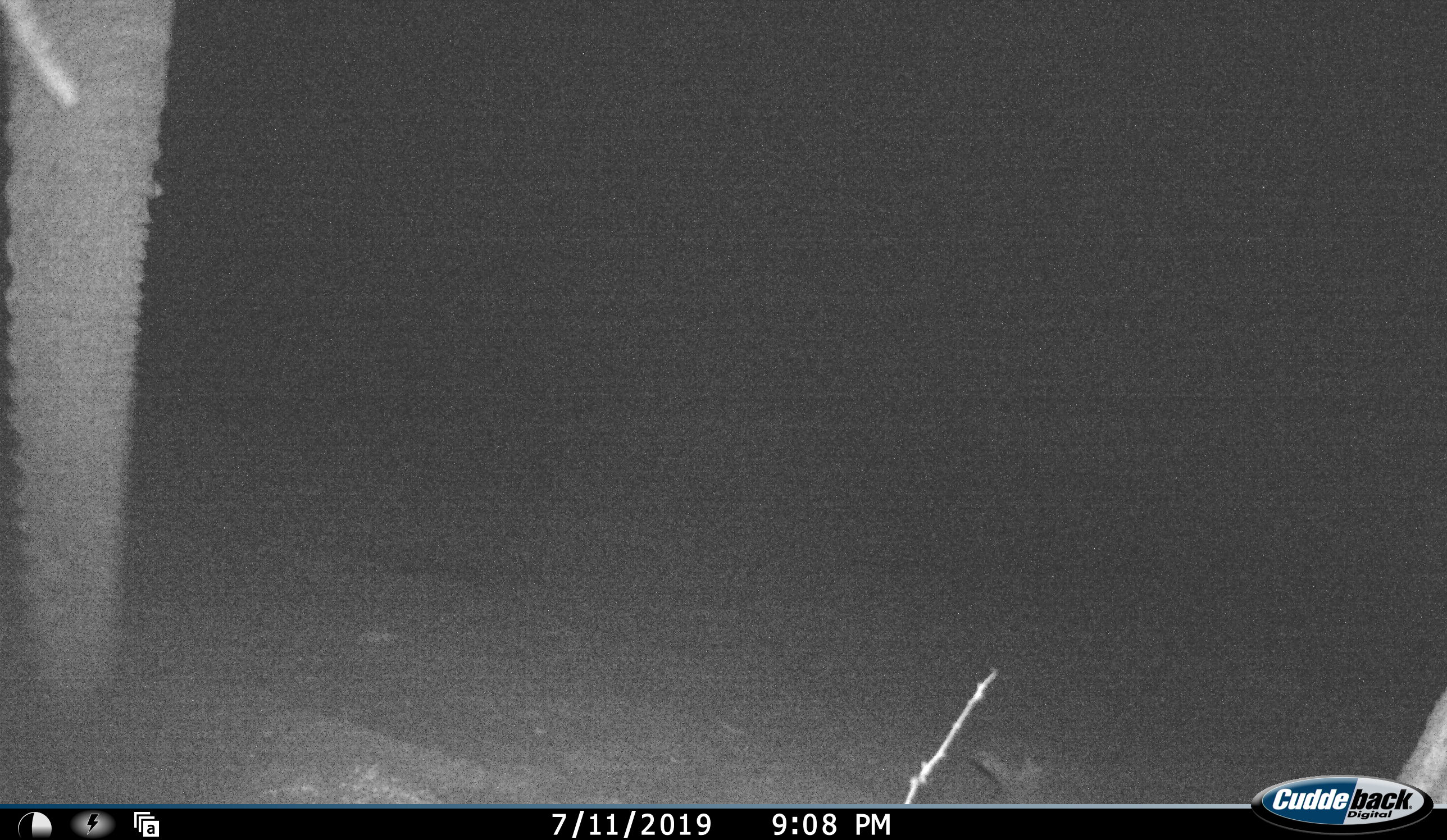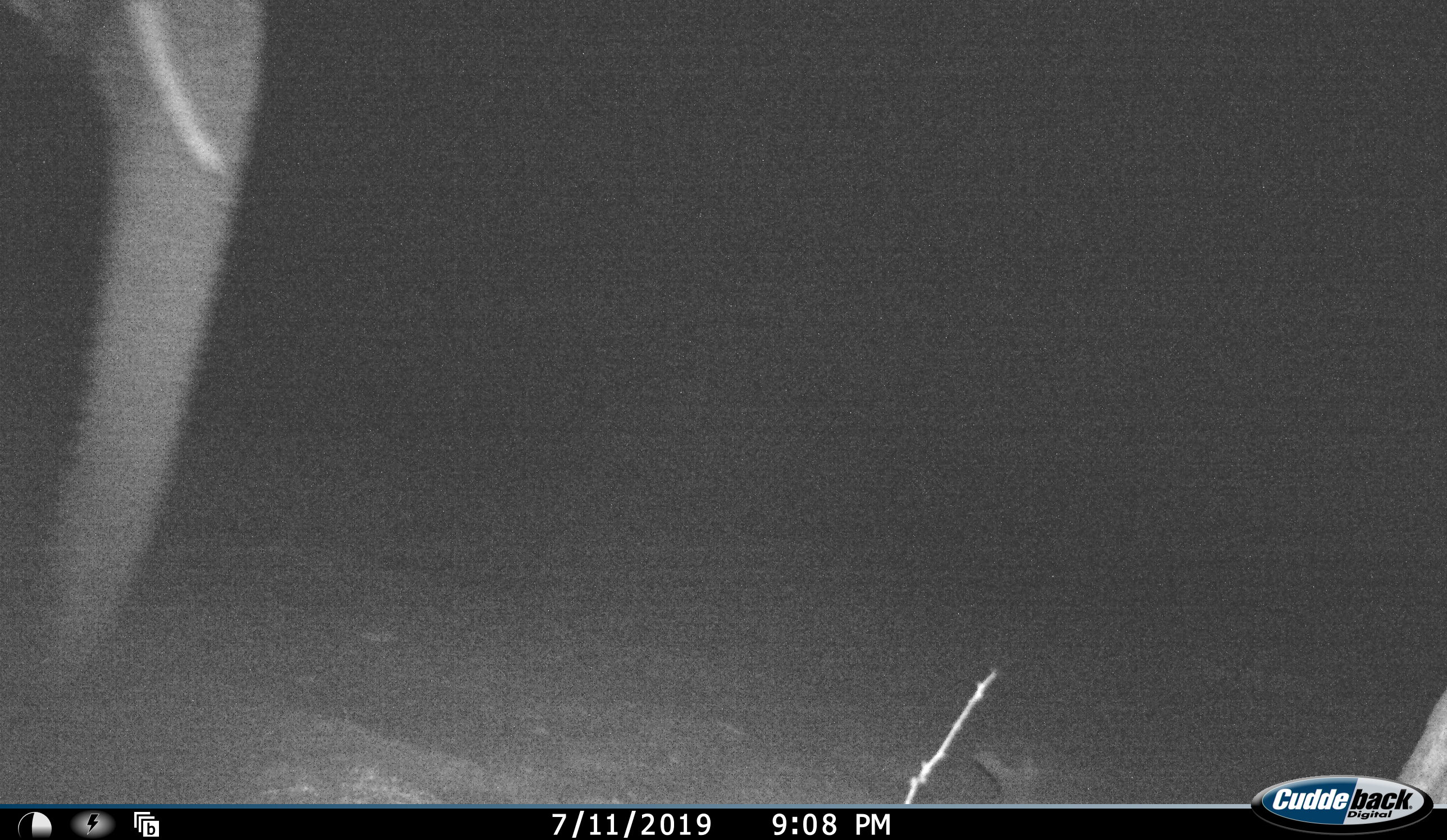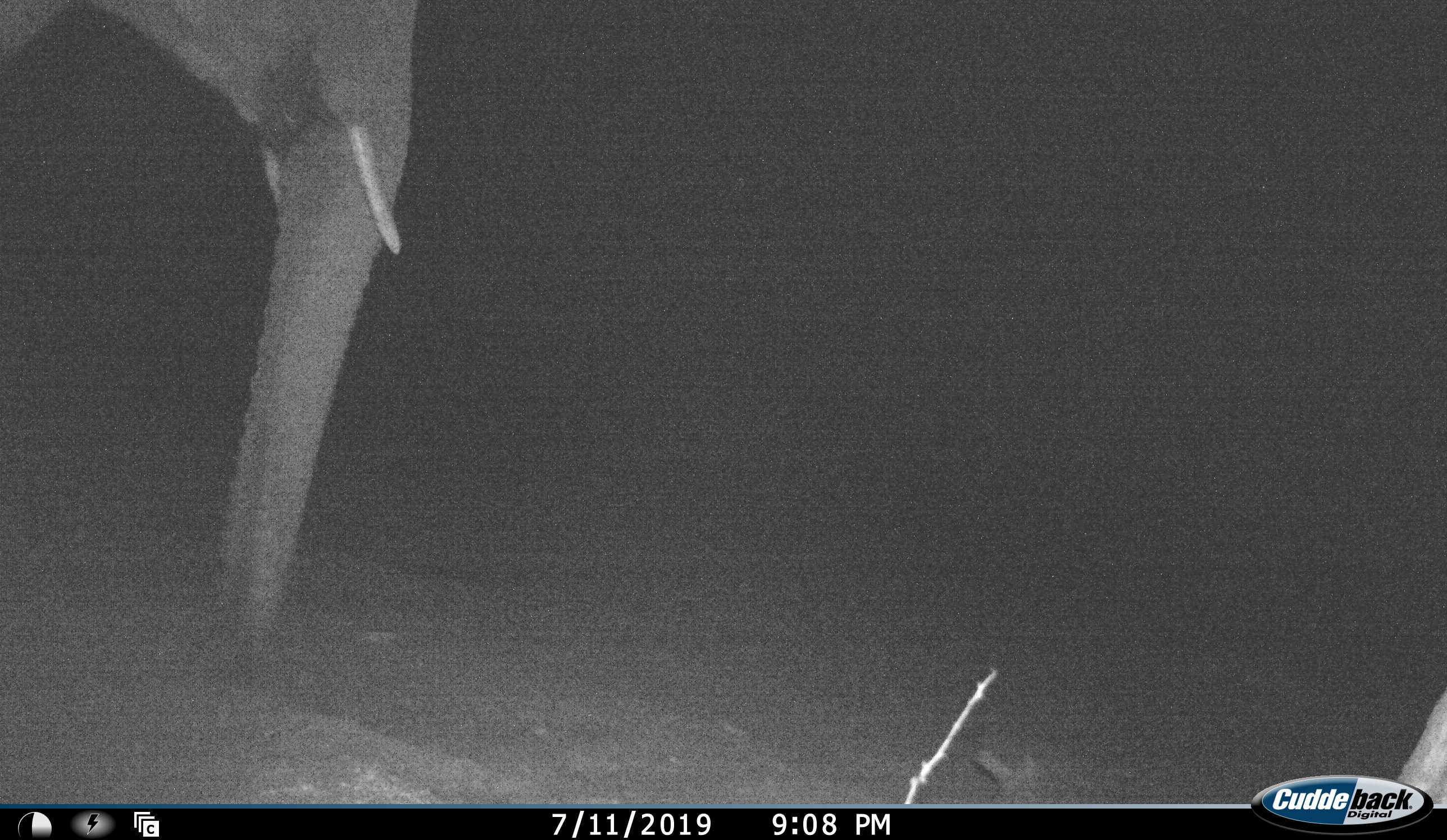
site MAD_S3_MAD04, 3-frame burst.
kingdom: Animalia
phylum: Chordata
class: Mammalia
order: Proboscidea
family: Elephantidae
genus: Loxodonta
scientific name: Loxodonta africana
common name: african bush elephant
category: elephant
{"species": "elephant (african bush elephant) (Loxodonta africana)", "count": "1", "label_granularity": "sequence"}